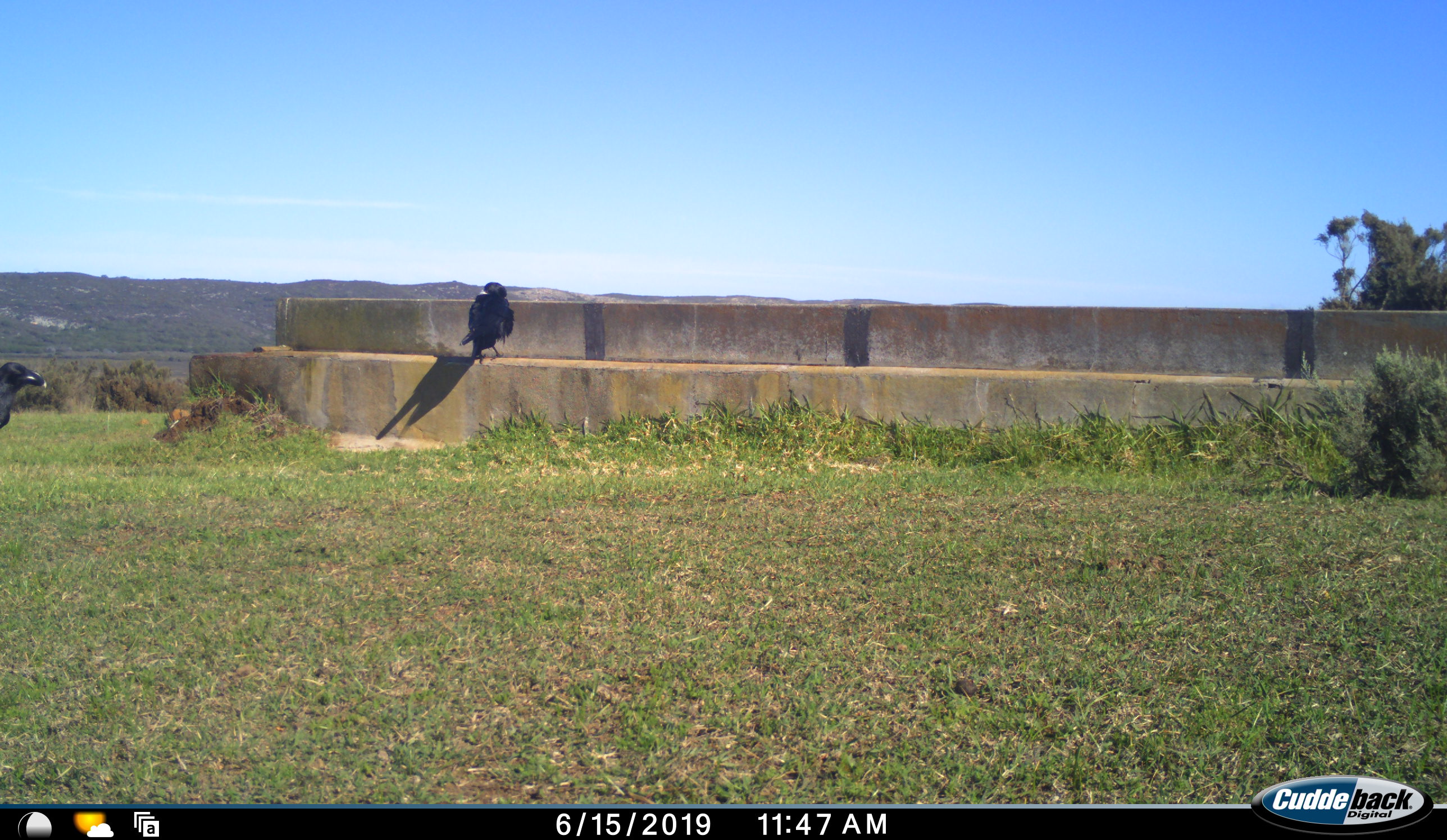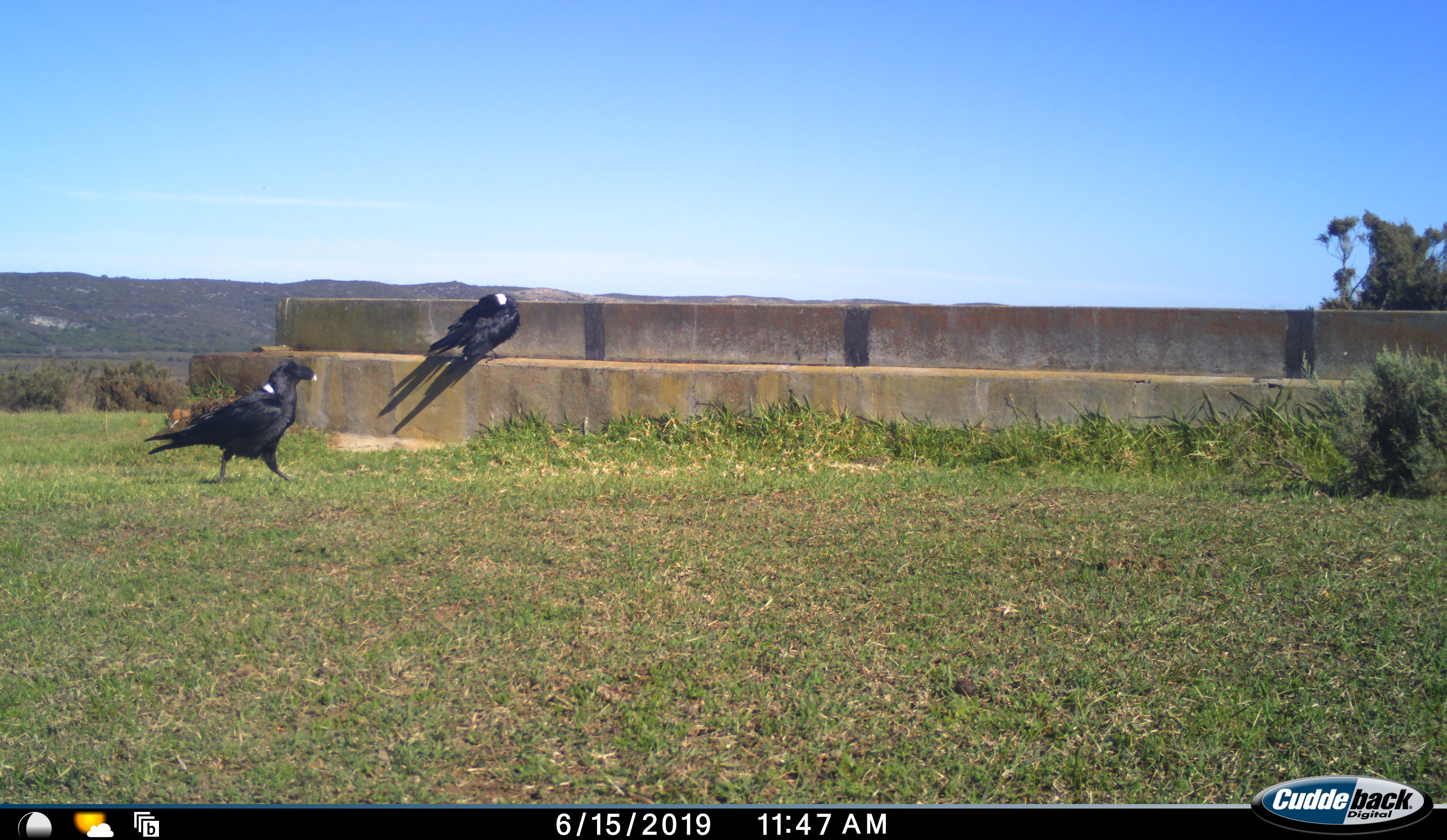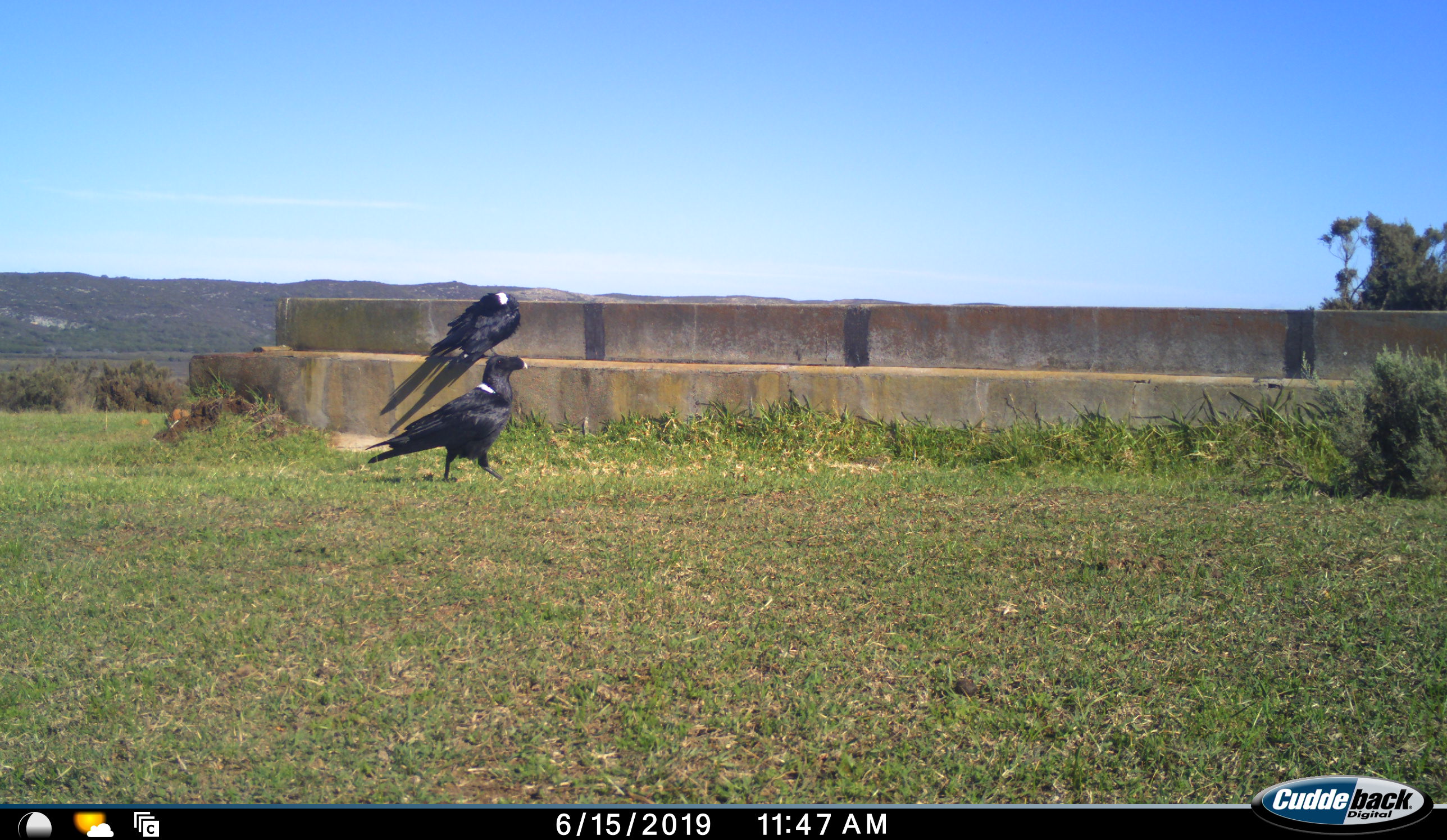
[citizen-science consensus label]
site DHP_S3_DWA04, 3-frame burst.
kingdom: Animalia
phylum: Chordata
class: Aves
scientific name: Aves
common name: bird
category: birdother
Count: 2.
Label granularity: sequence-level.